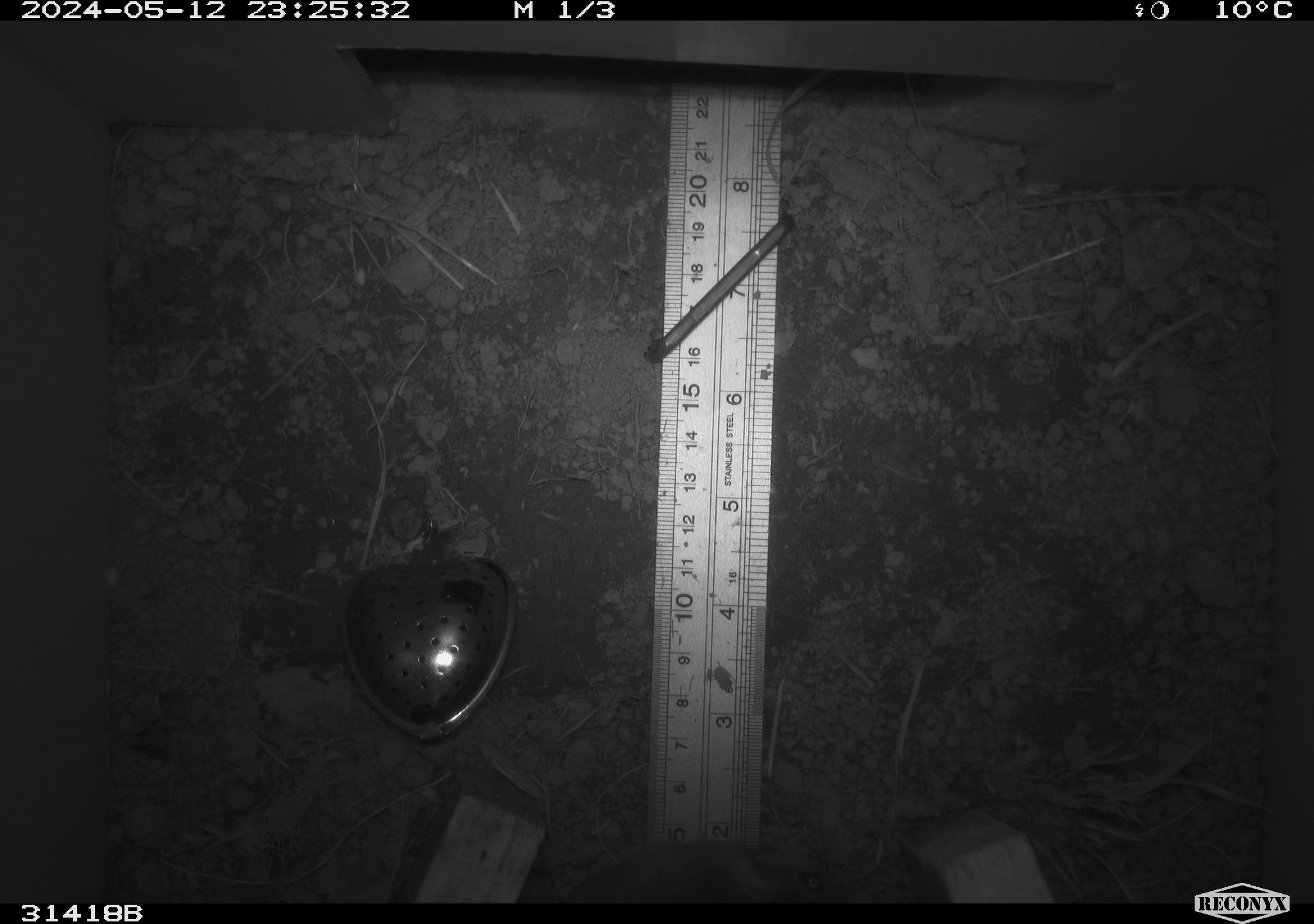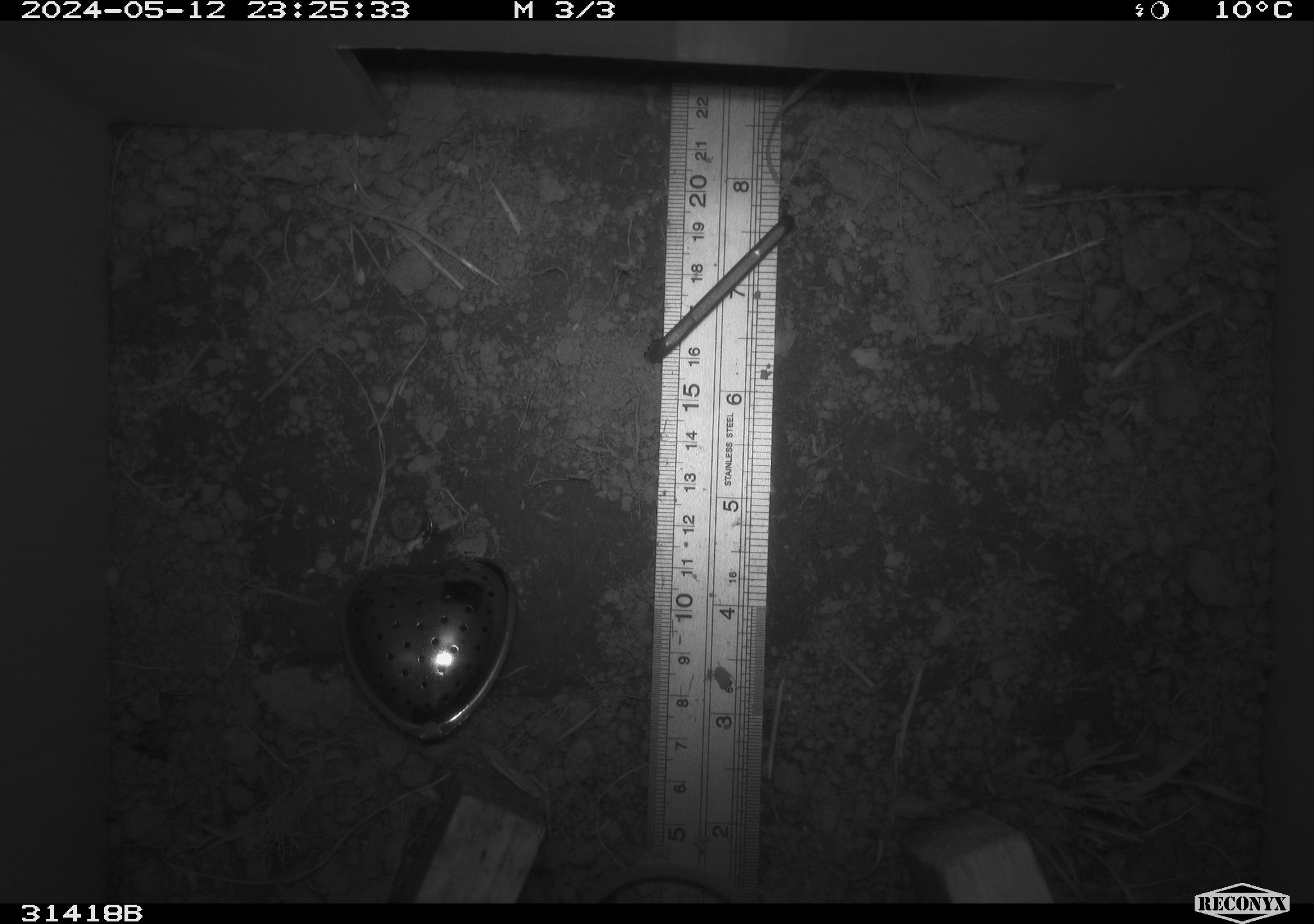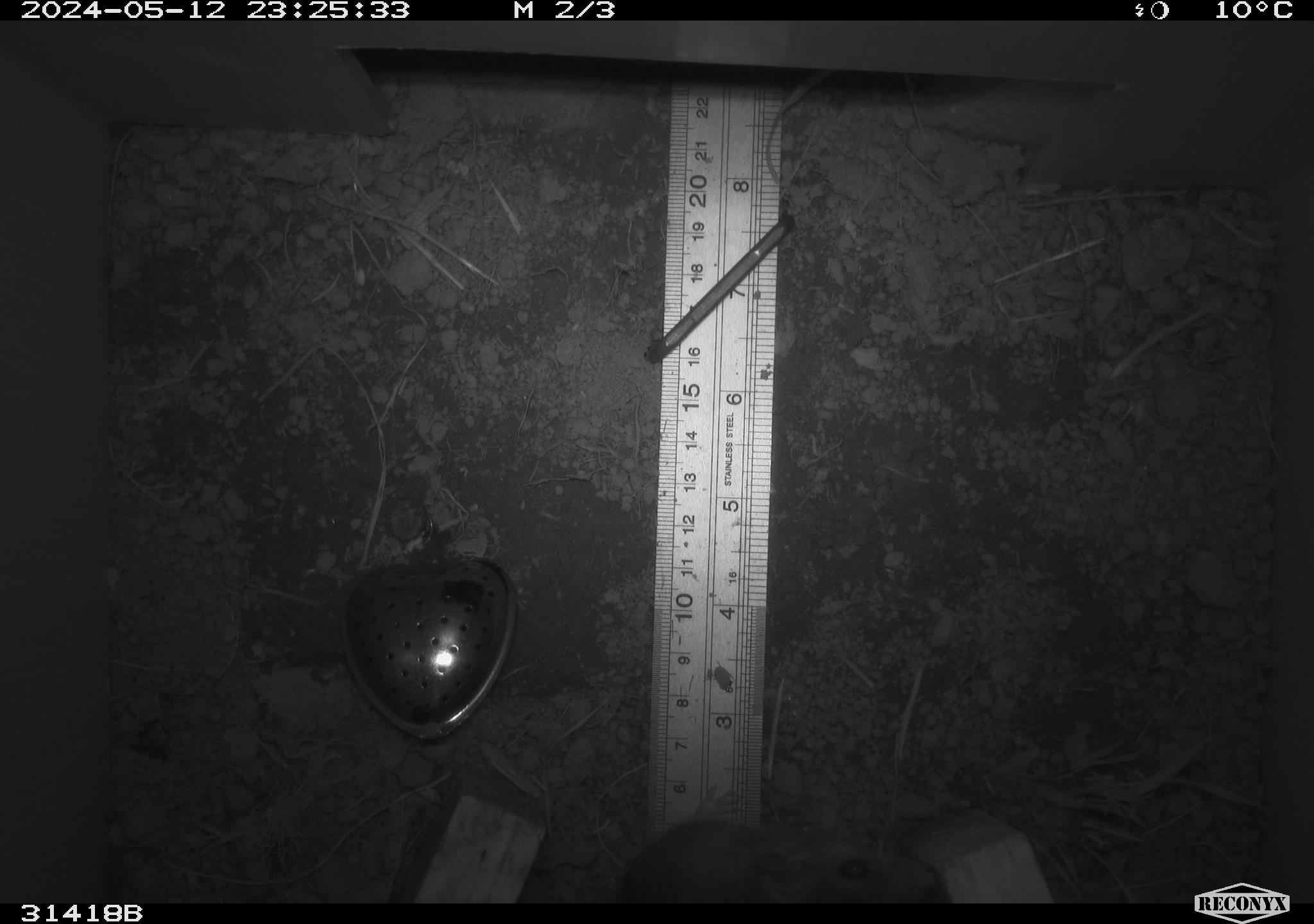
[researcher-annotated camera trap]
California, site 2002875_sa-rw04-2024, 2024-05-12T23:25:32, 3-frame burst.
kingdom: Animalia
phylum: Chordata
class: Mammalia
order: Rodentia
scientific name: Rodentia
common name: rodent